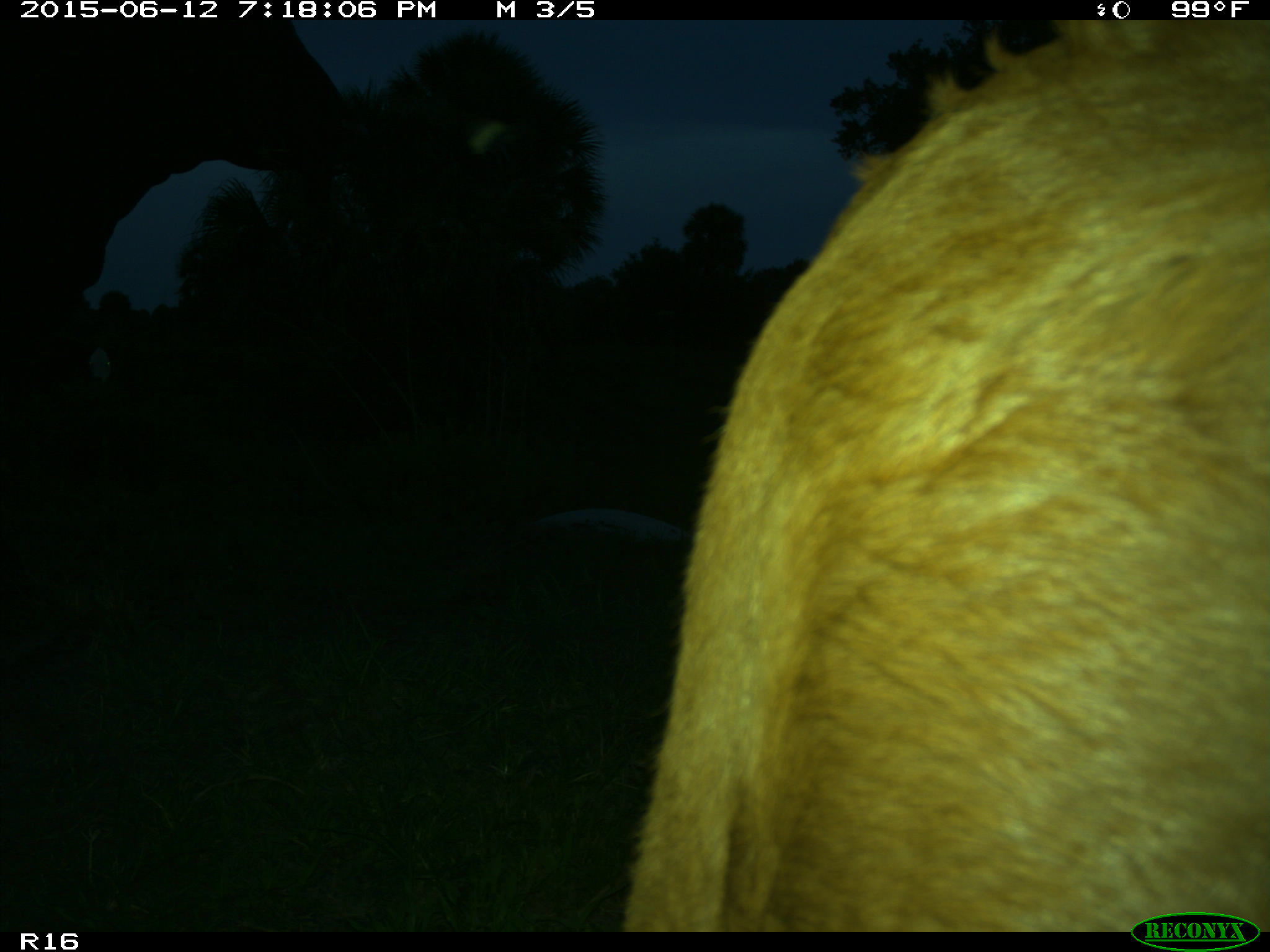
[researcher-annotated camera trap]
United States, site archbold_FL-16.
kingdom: Animalia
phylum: Chordata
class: Mammalia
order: Artiodactyla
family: Bovidae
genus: Bos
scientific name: Bos taurus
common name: domestic cow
Bos taurus (domestic cow).